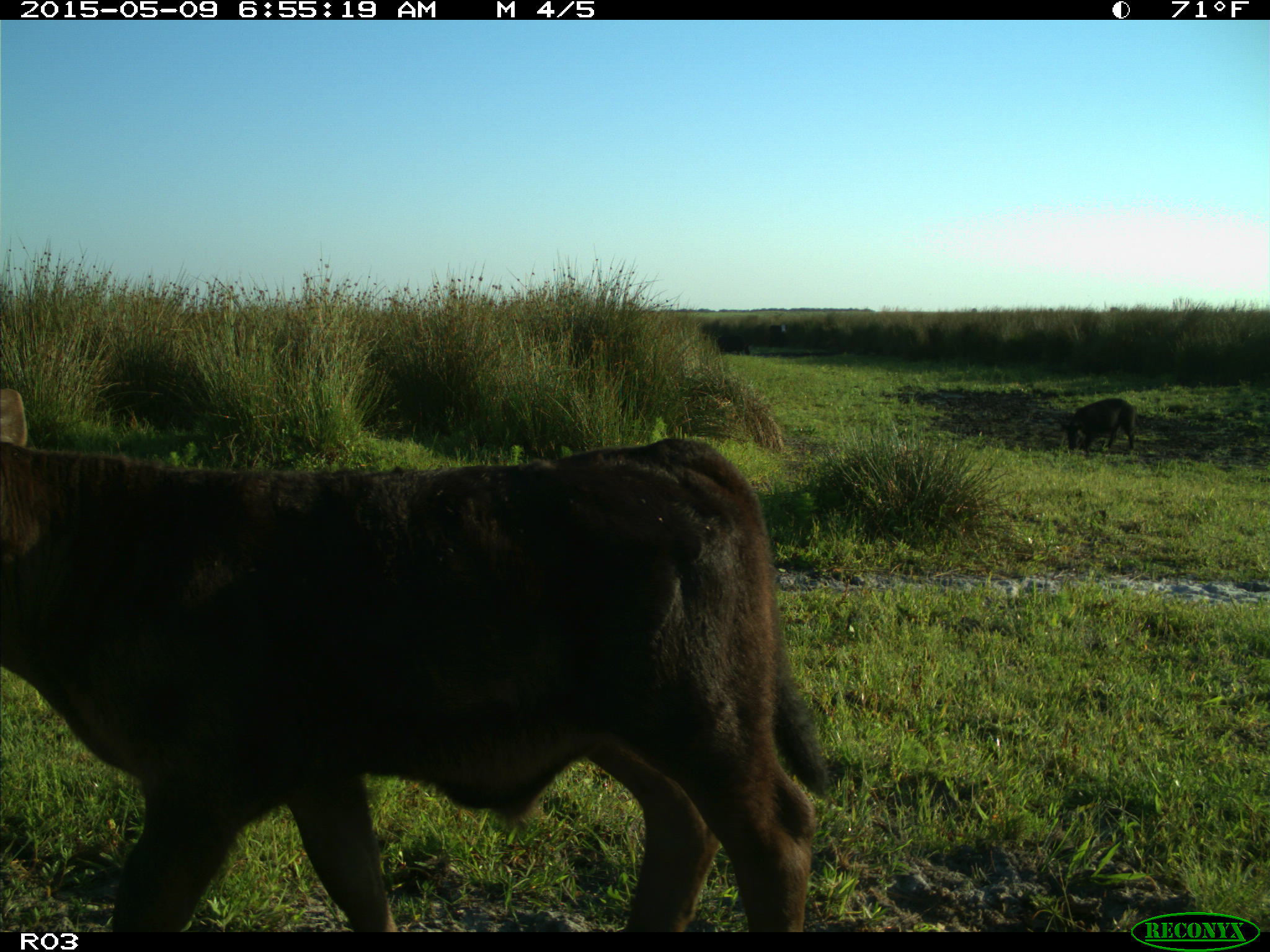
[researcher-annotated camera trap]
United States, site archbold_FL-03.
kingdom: Animalia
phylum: Chordata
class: Mammalia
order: Artiodactyla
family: Bovidae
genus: Bos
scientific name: Bos taurus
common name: domestic cow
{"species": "Bos taurus (domestic cow)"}